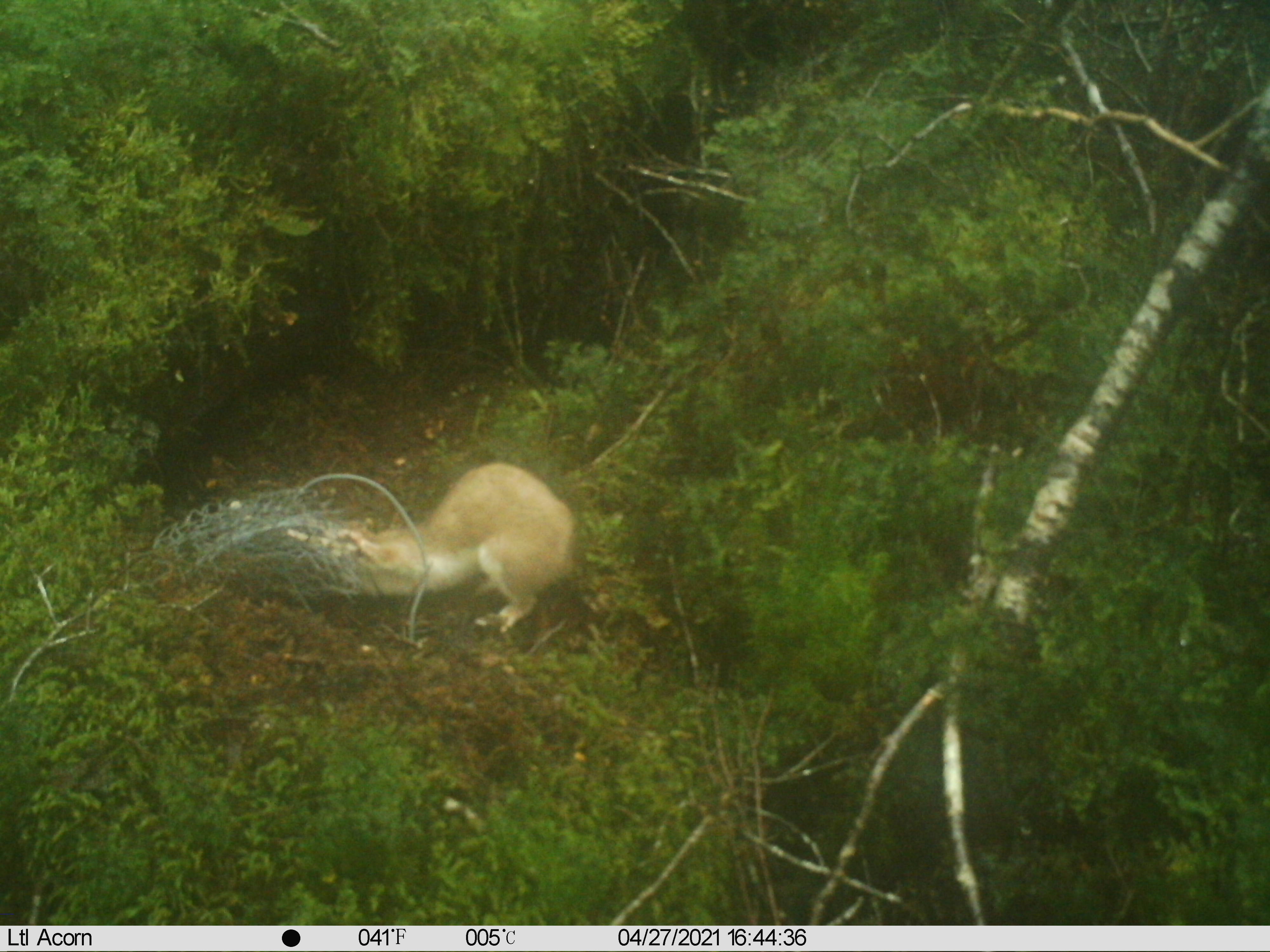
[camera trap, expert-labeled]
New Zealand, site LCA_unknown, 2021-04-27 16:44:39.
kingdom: Animalia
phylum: Chordata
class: Mammalia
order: Carnivora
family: Mustelidae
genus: Mustela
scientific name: Mustela erminea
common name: stoat